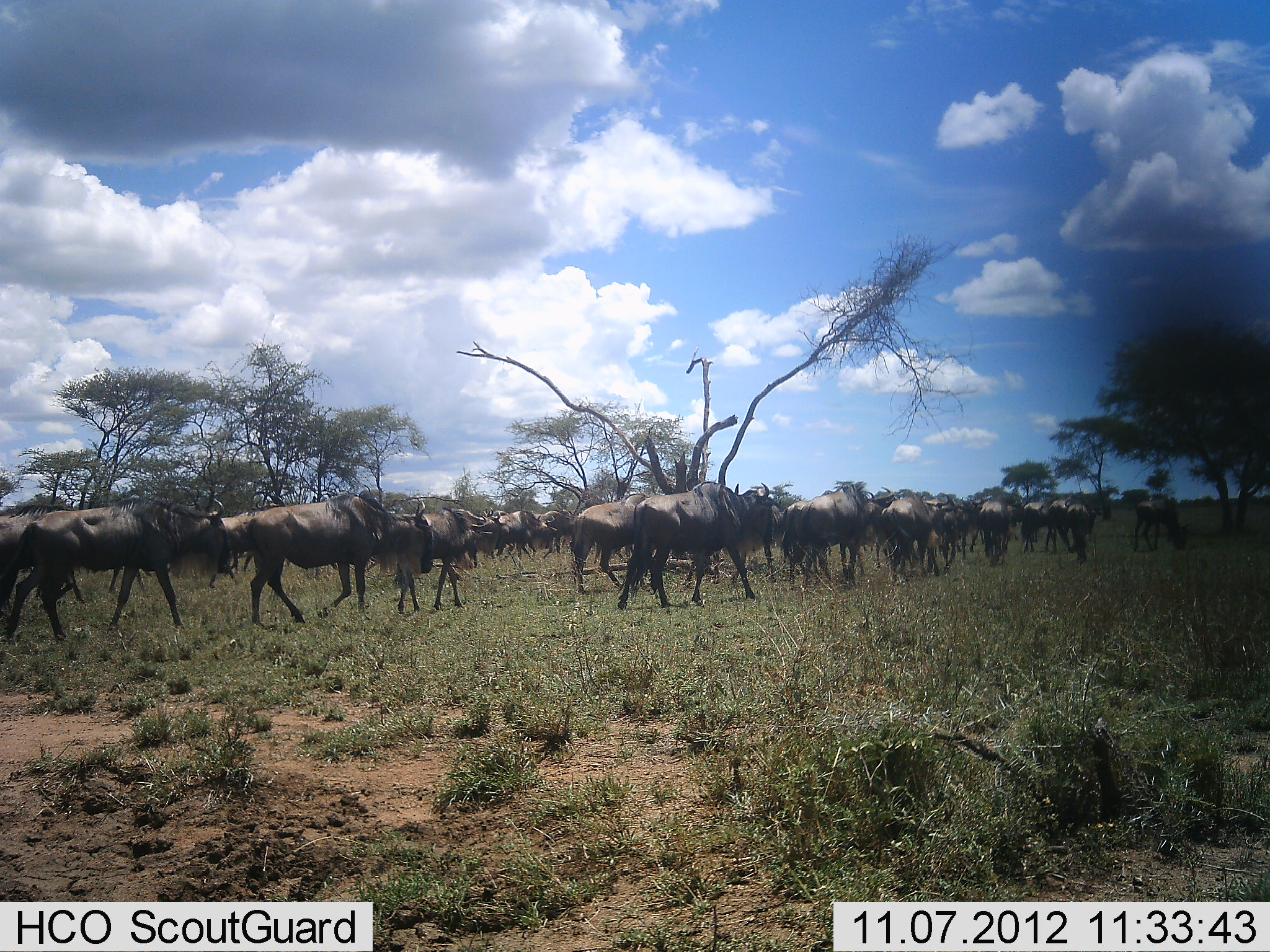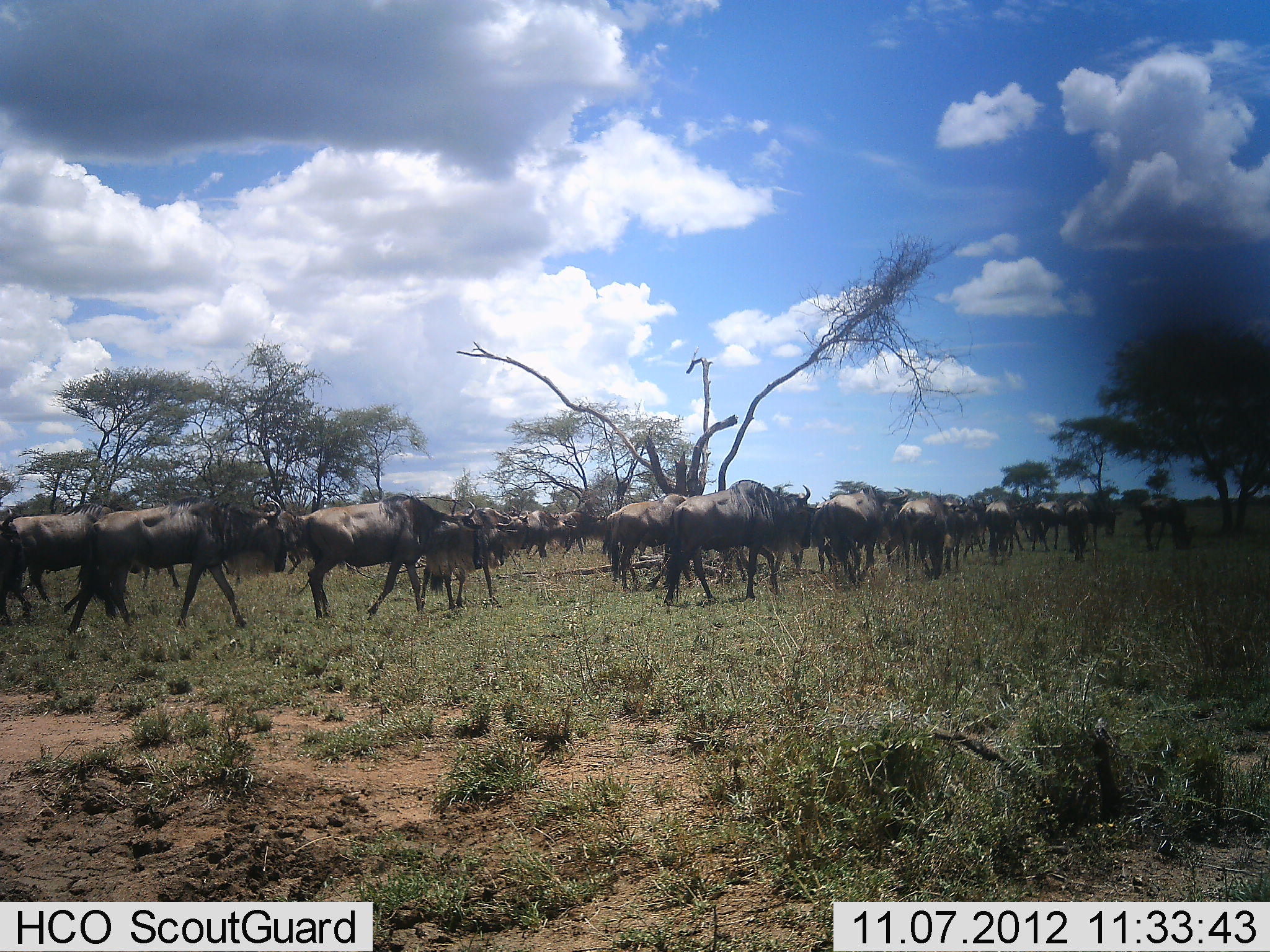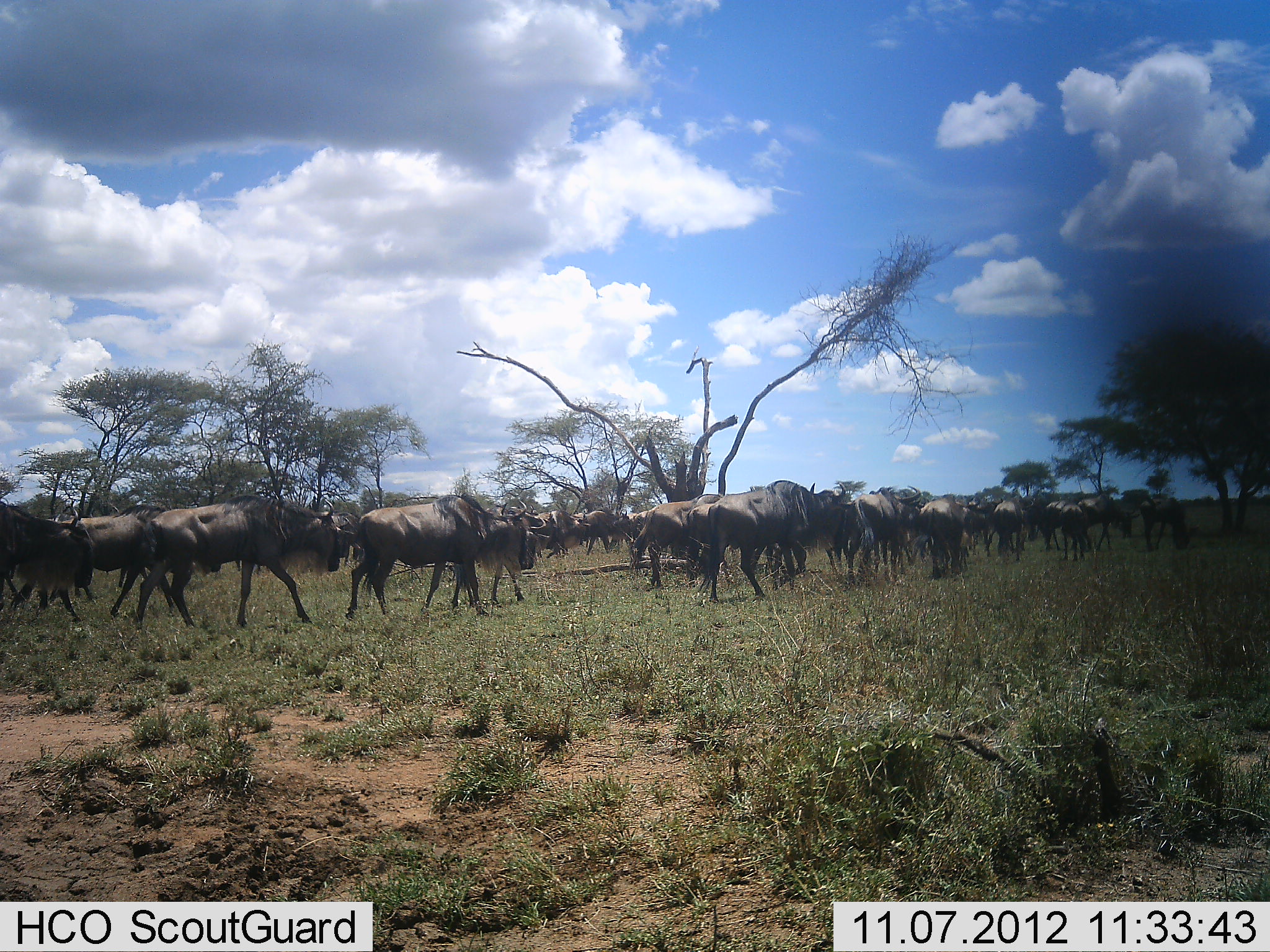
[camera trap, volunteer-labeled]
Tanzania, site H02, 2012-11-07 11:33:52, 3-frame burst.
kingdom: Animalia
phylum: Chordata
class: Mammalia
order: Artiodactyla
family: Bovidae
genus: Connochaetes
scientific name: Connochaetes taurinus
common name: blue wildebeest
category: wildebeest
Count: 11-50.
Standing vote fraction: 0%.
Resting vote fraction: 0%.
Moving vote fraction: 100%.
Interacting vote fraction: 0%.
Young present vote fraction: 0%.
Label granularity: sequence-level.